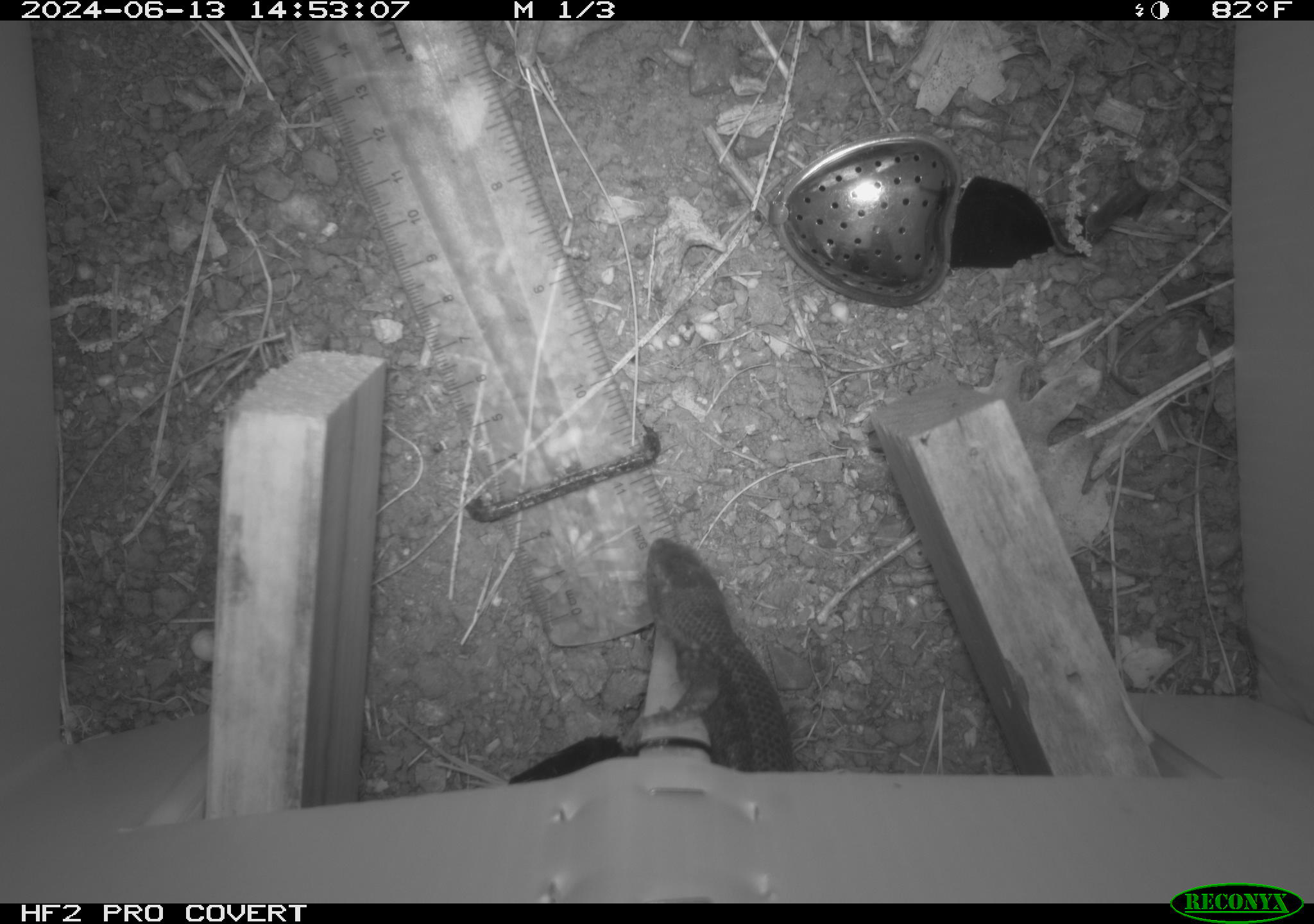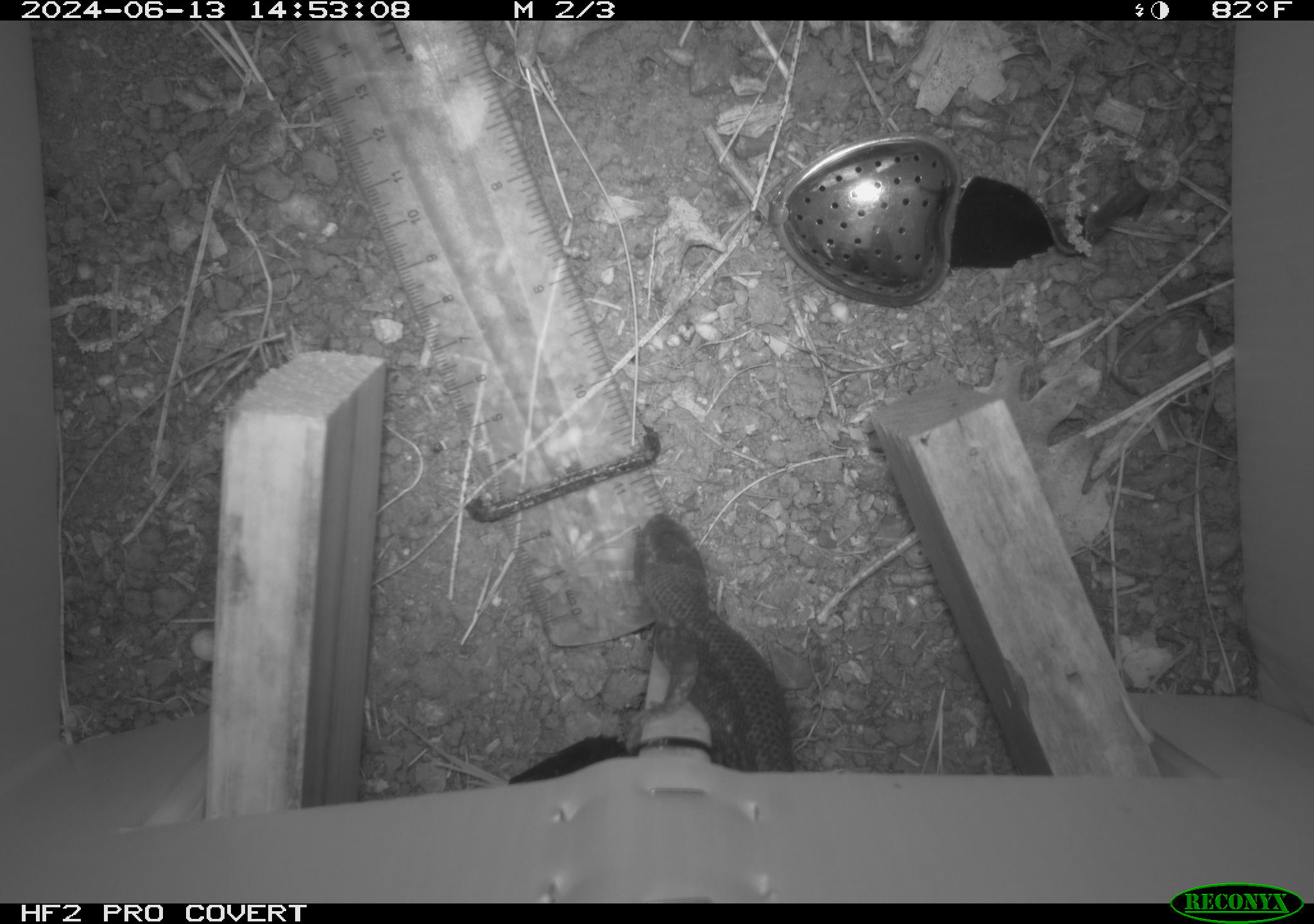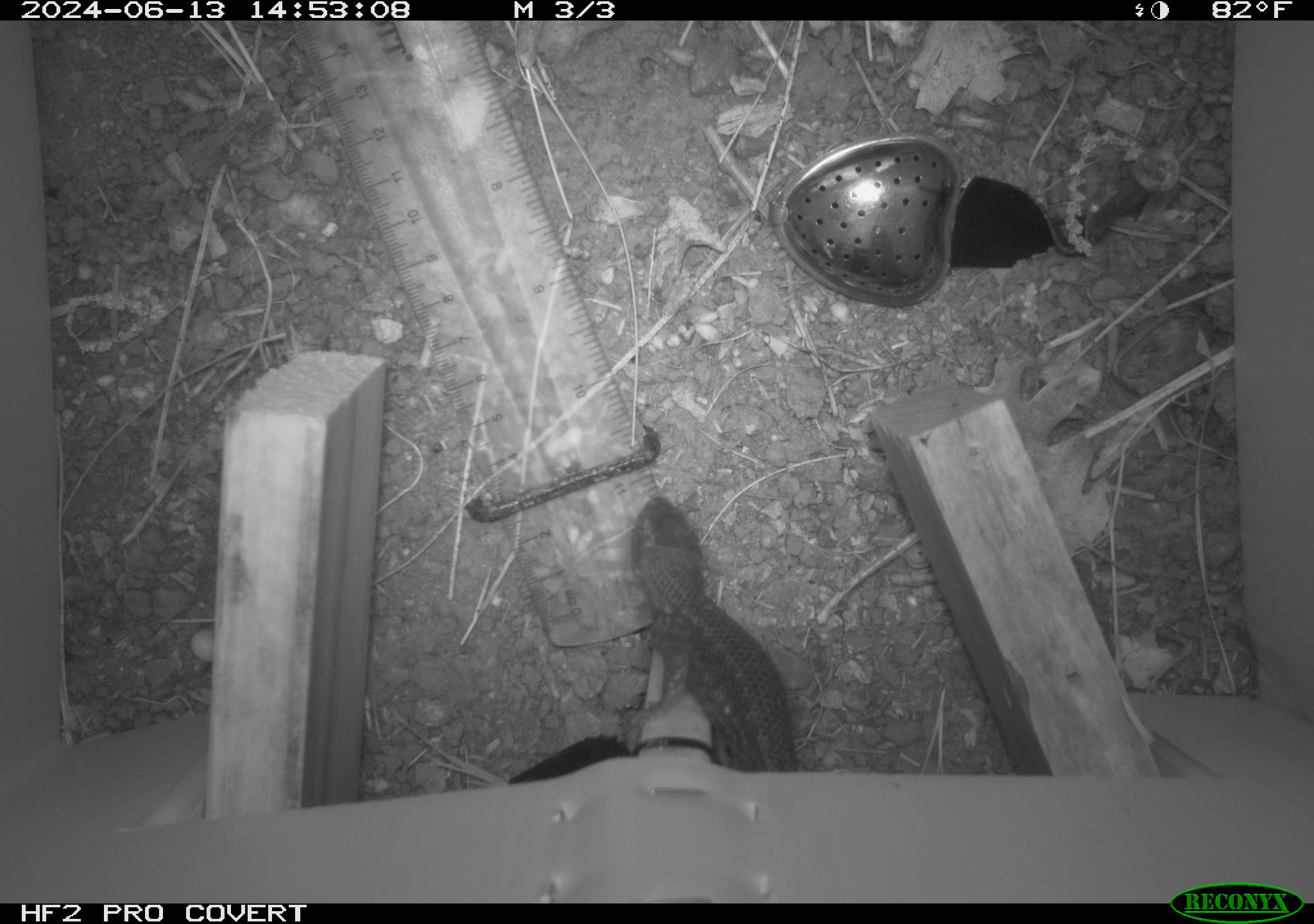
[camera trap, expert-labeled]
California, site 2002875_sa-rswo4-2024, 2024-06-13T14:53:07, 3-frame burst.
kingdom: Animalia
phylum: Chordata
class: Reptilia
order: Squamata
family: Phrynosomatidae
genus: Sceloporus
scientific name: Sceloporus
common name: spiny lizards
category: sceloporus species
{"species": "sceloporus species (spiny lizards) (Sceloporus)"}